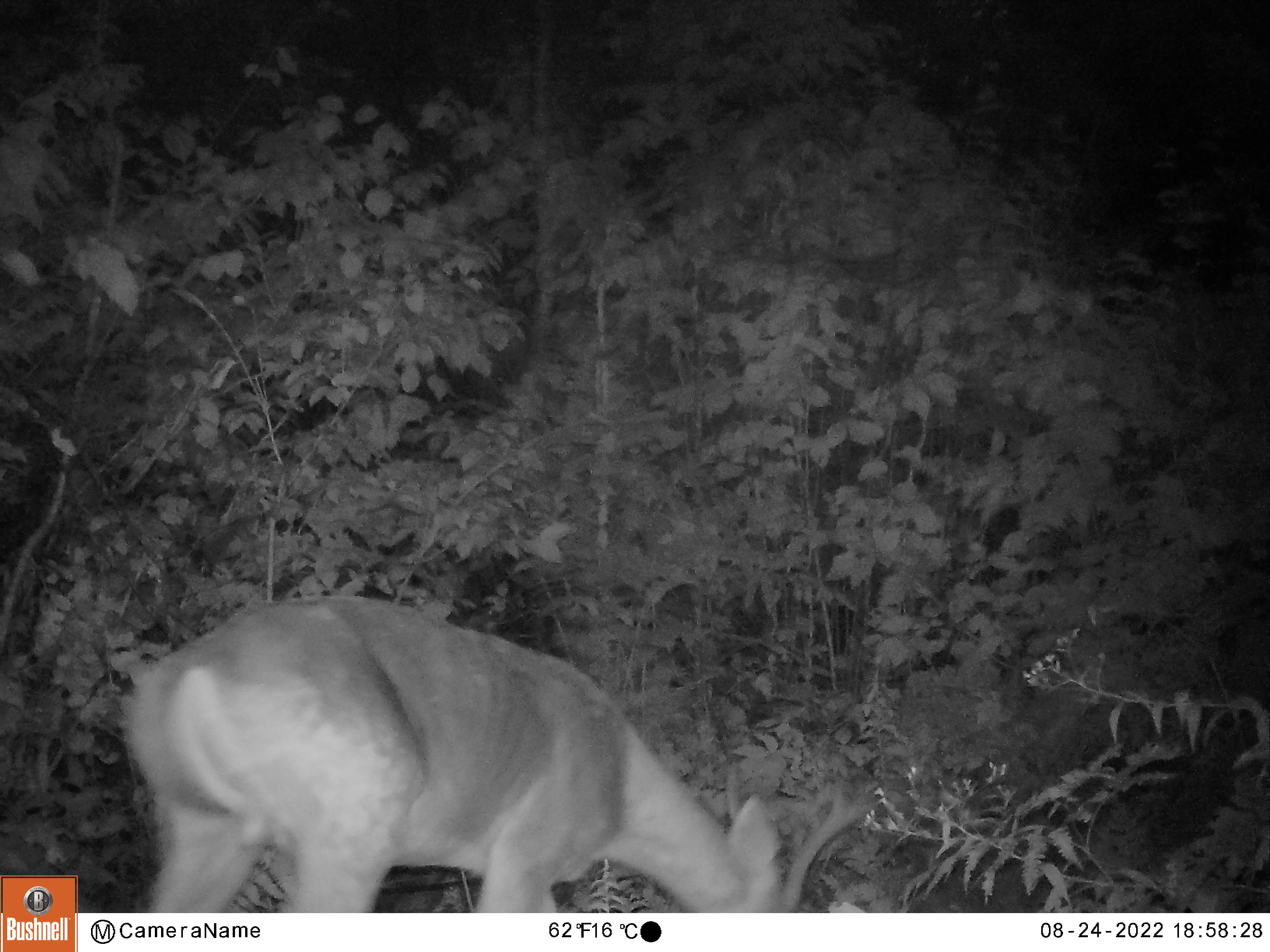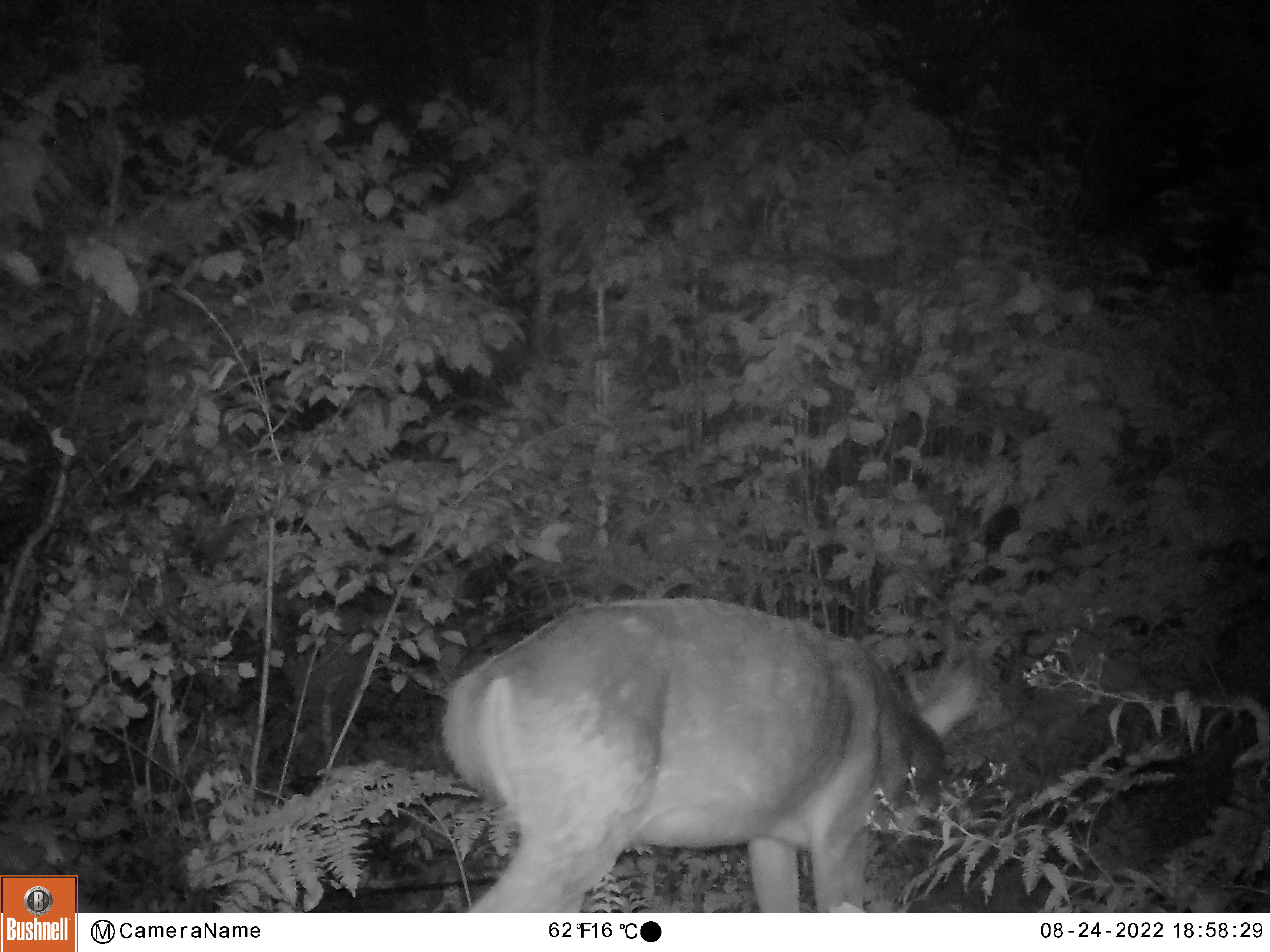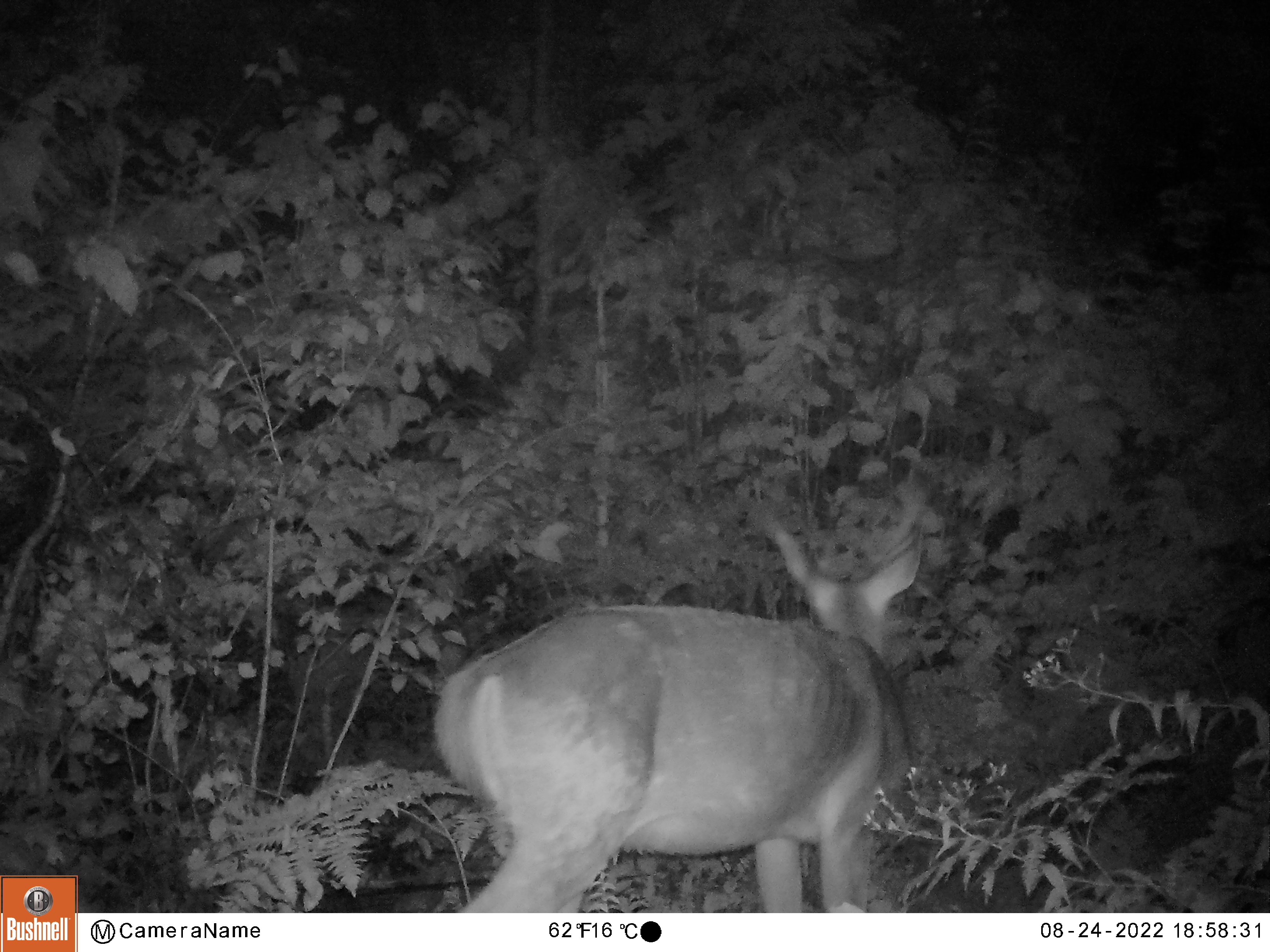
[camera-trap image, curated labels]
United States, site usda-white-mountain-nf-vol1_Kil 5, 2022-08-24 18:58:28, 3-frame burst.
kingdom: Animalia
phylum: Chordata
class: Mammalia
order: Artiodactyla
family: Cervidae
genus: Odocoileus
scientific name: Odocoileus virginianus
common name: white-tailed deer